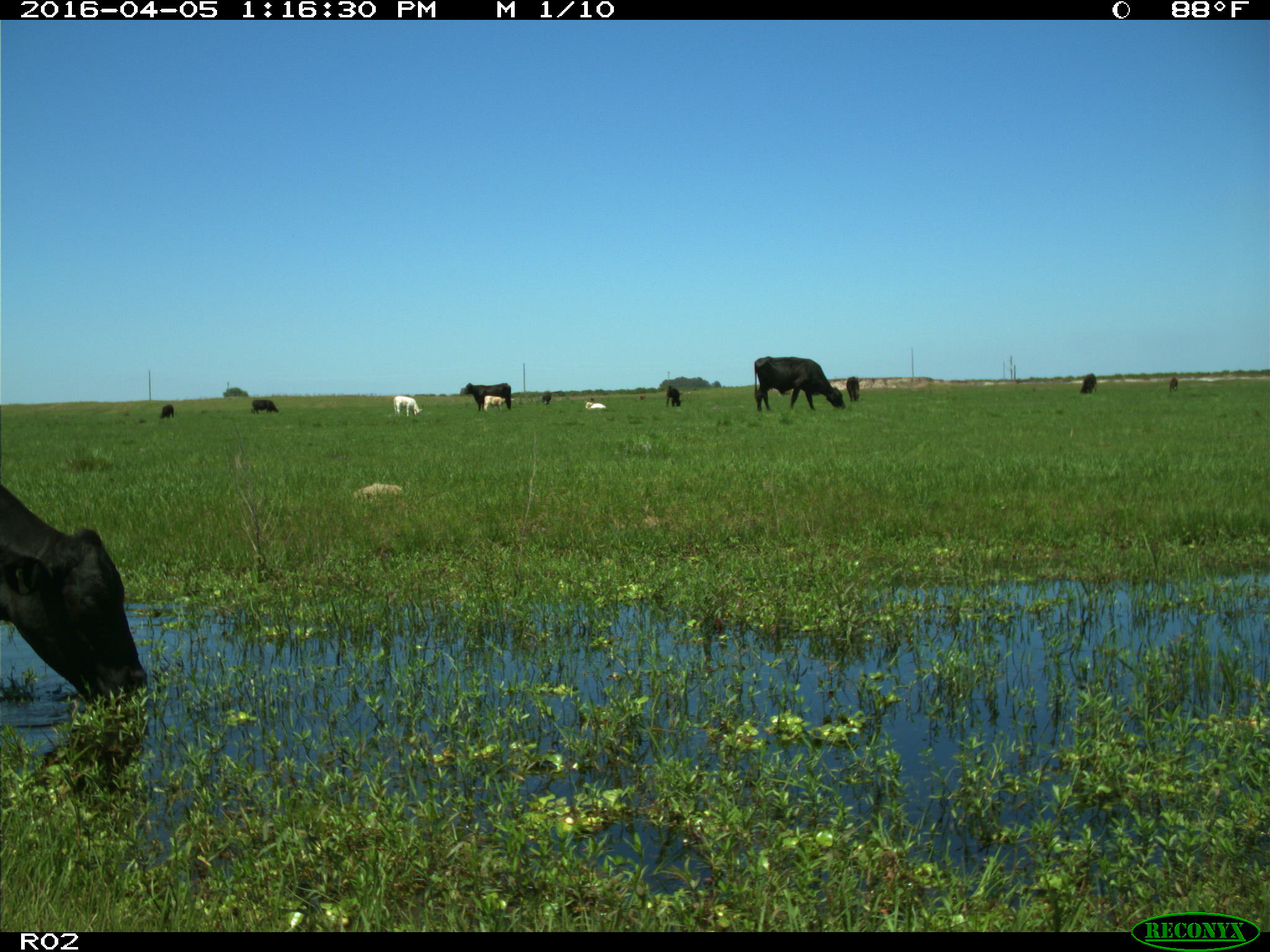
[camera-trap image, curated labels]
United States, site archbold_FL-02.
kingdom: Animalia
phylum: Chordata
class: Mammalia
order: Artiodactyla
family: Bovidae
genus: Bos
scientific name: Bos taurus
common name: domestic cow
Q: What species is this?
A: Bos taurus (domestic cow).